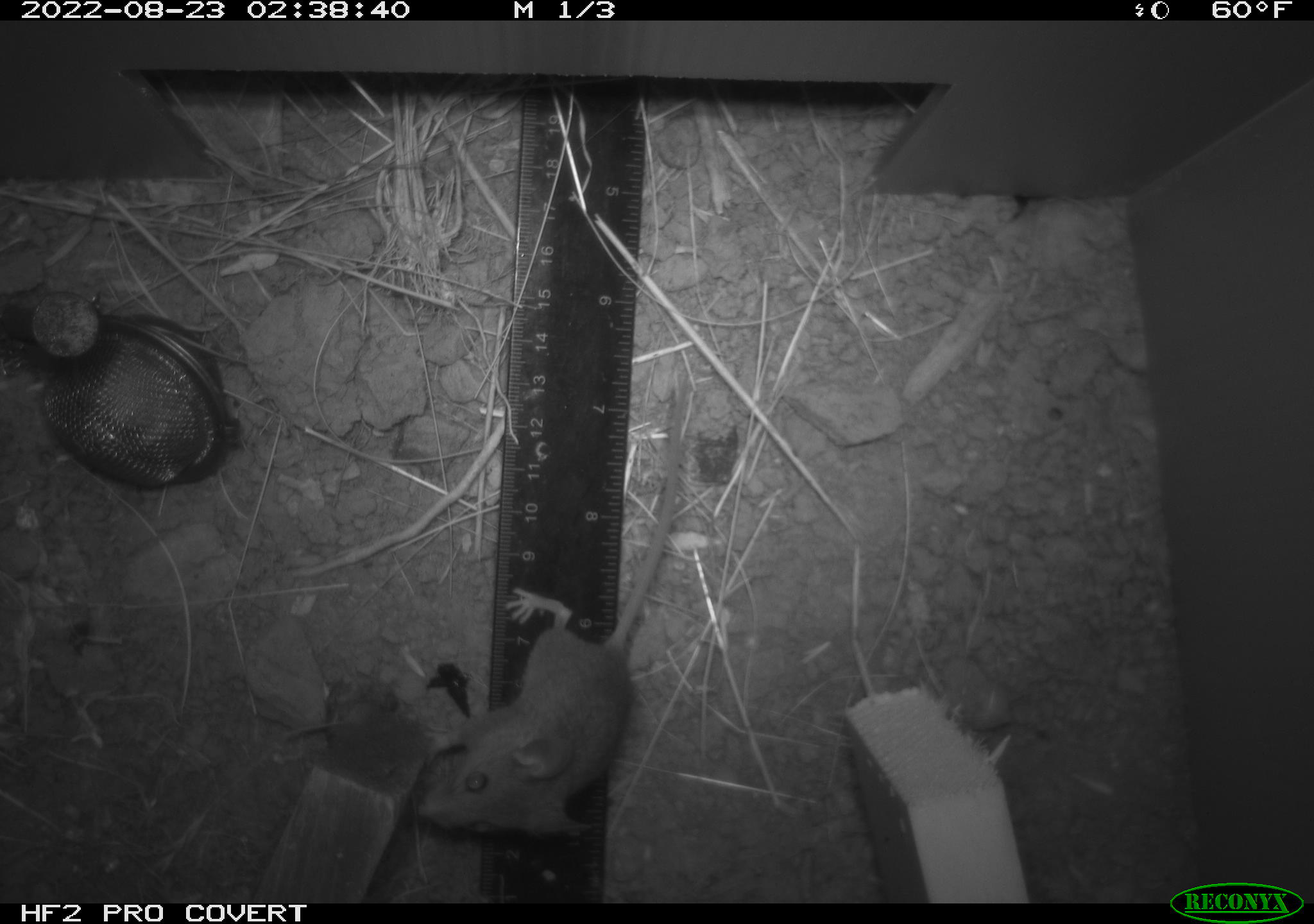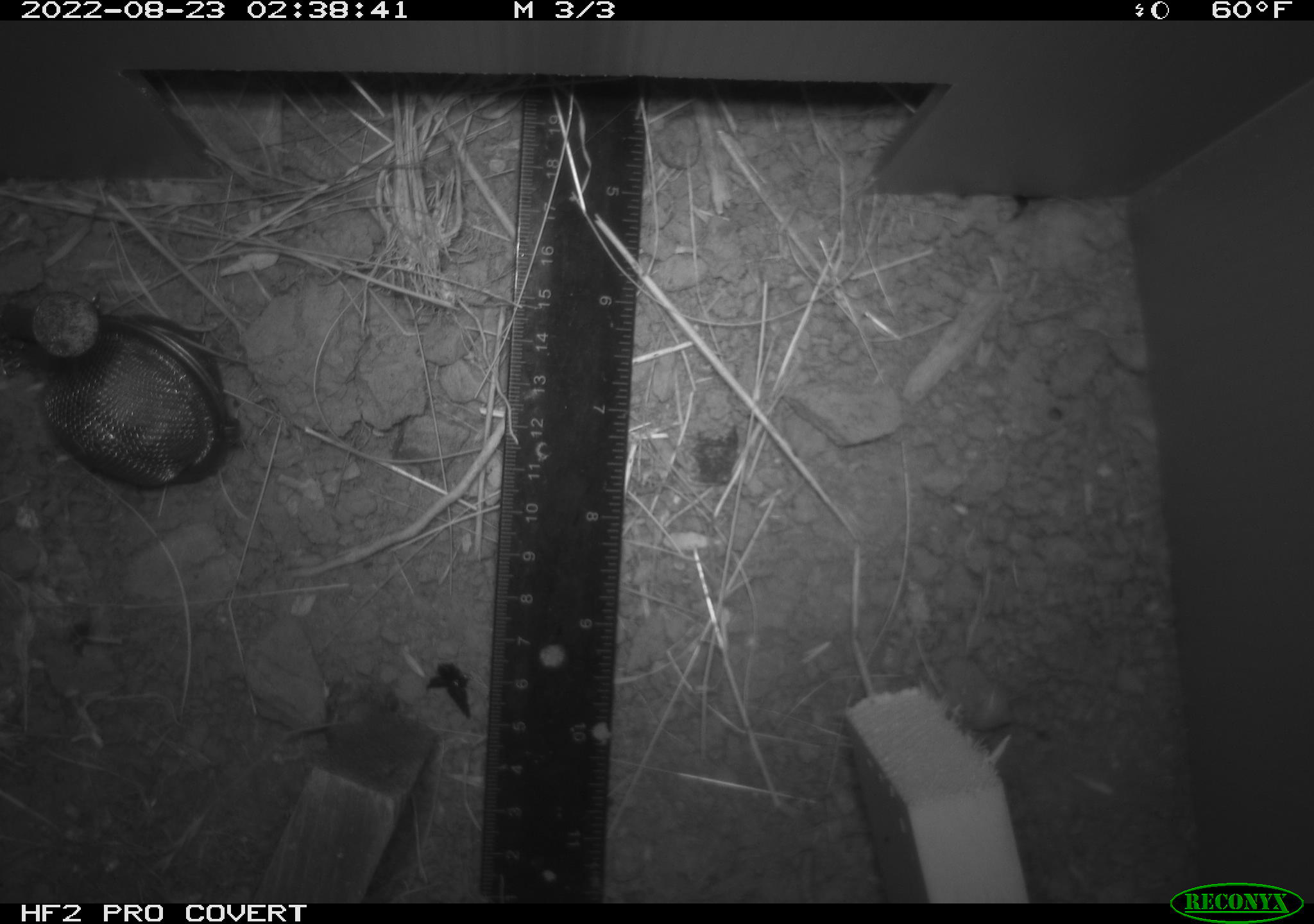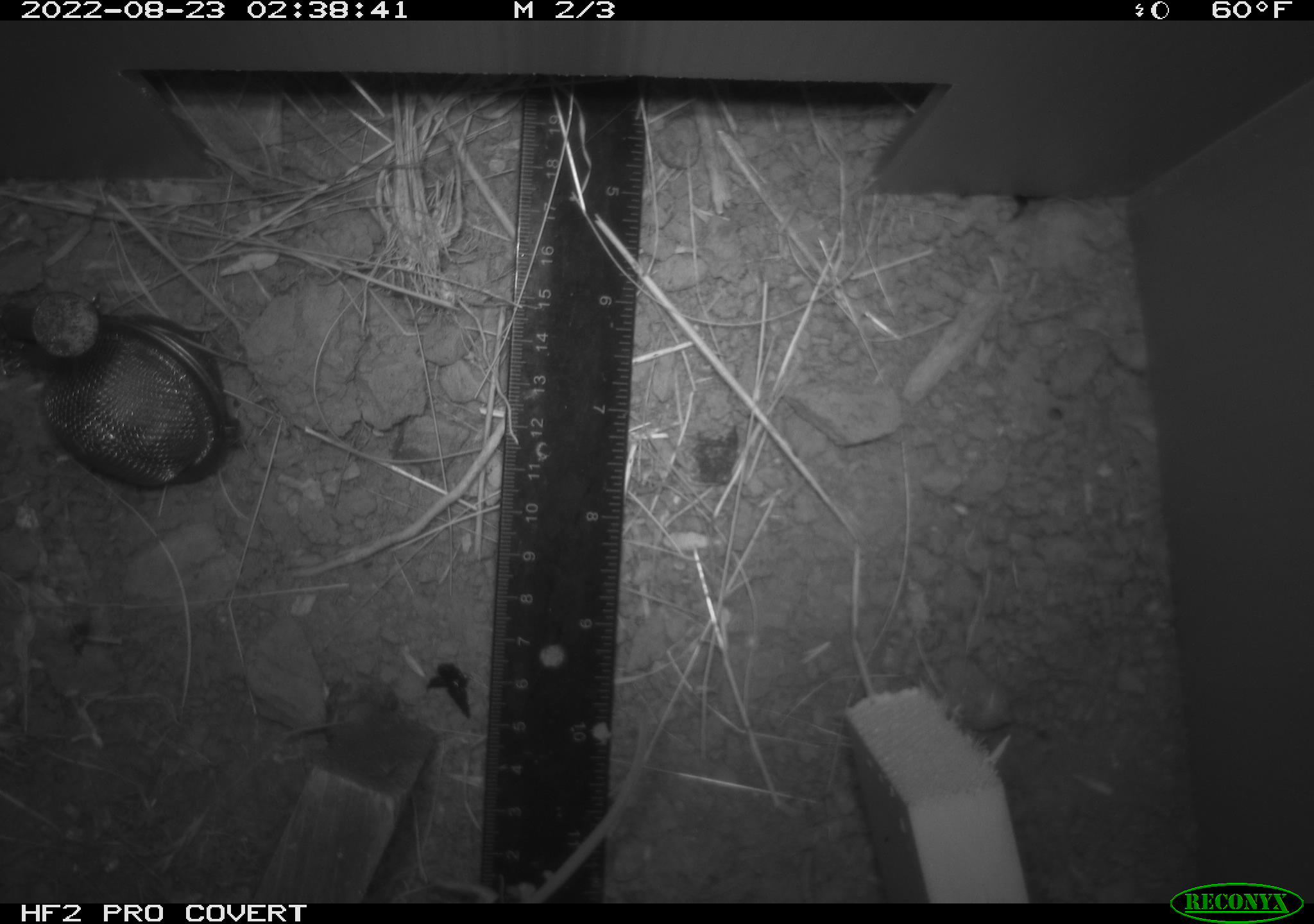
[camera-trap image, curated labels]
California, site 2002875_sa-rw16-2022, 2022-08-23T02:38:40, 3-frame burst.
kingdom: Animalia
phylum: Chordata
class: Mammalia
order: Rodentia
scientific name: Rodentia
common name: mouse species